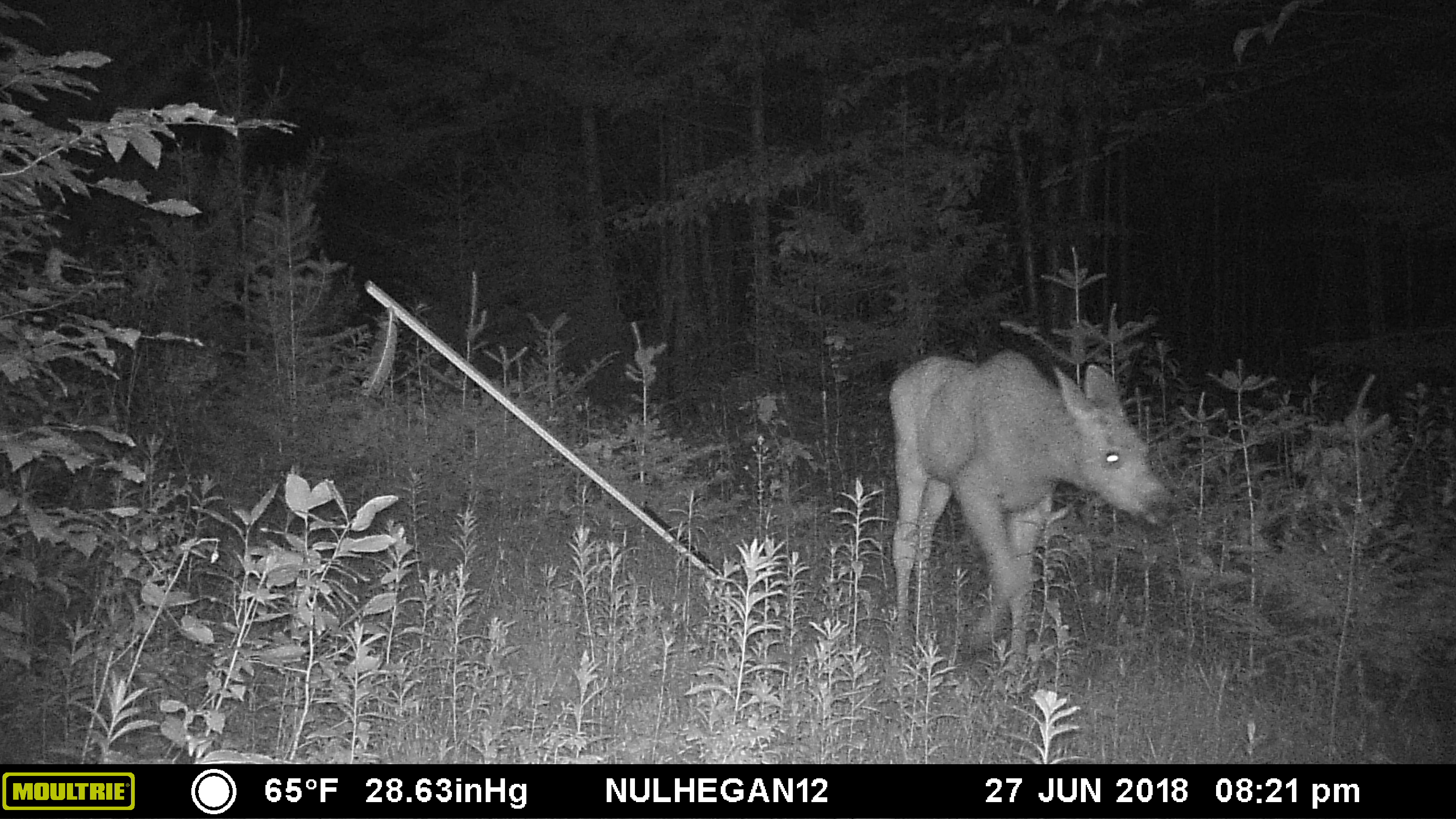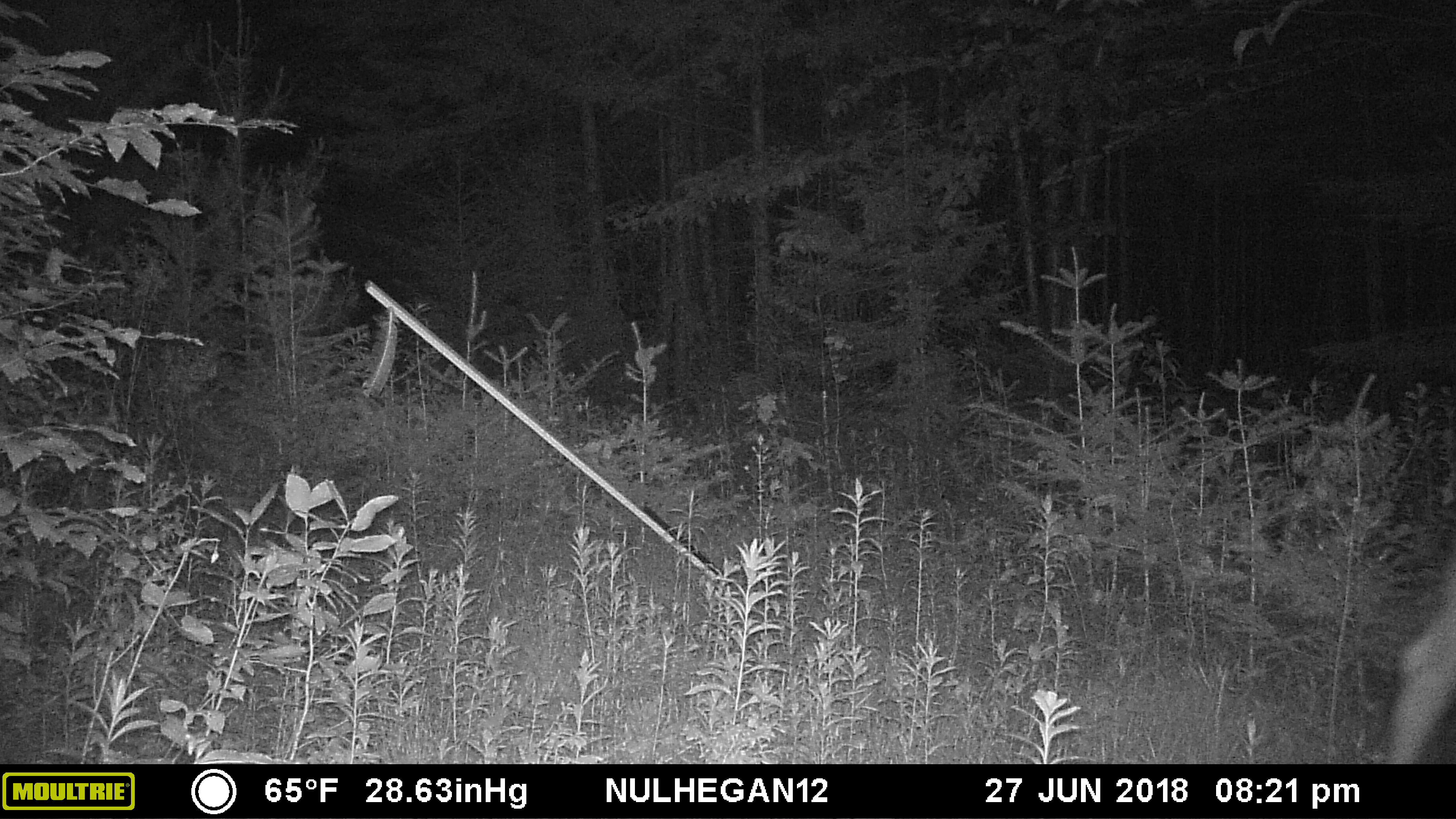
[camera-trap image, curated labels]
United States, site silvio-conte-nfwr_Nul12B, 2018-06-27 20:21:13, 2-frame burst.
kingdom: Animalia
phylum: Chordata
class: Mammalia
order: Artiodactyla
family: Cervidae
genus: Alces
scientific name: Alces alces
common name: moose